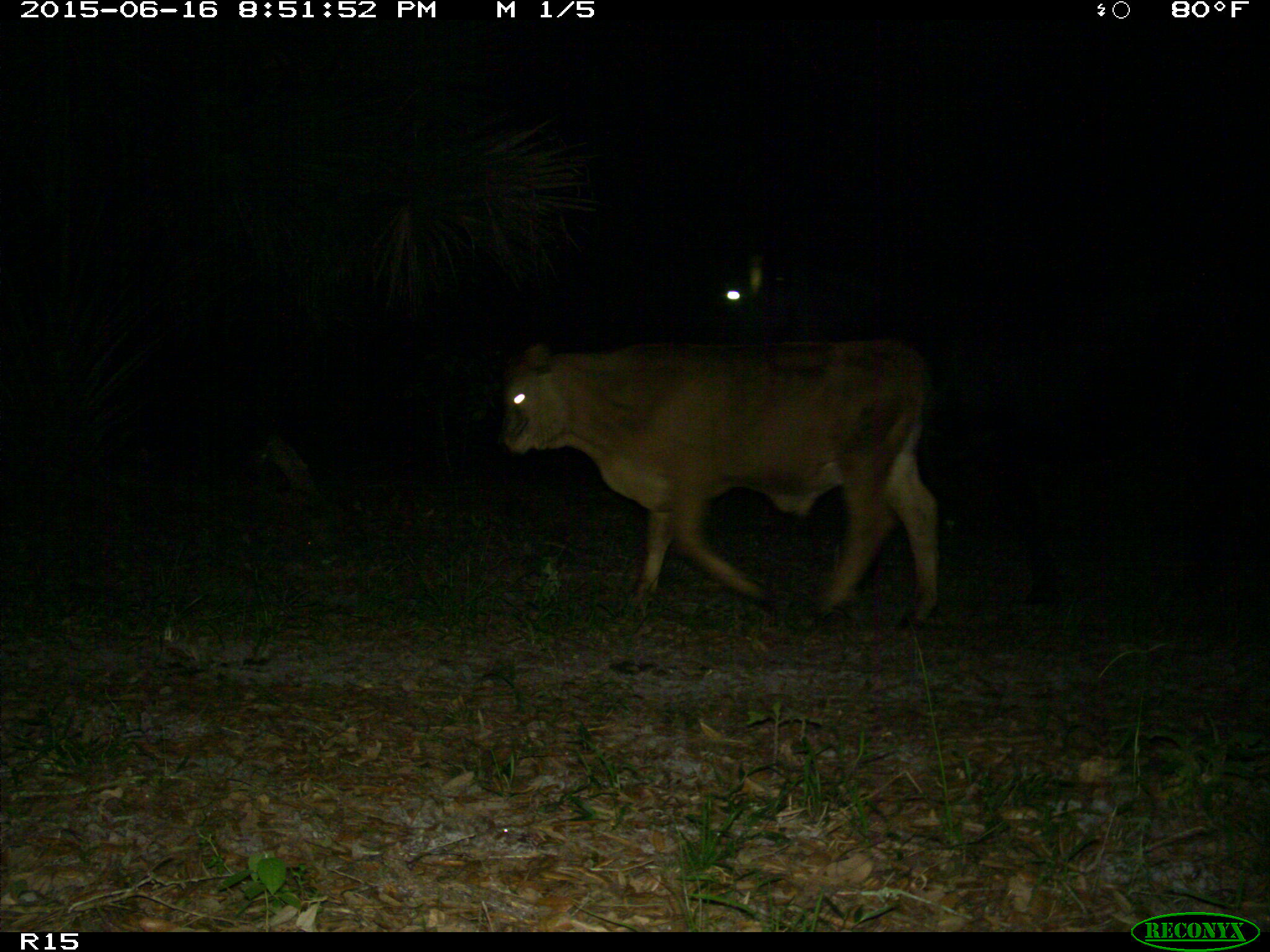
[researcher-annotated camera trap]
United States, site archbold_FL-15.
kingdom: Animalia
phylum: Chordata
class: Mammalia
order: Artiodactyla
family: Bovidae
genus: Bos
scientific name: Bos taurus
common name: domestic cow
Bos taurus (domestic cow).